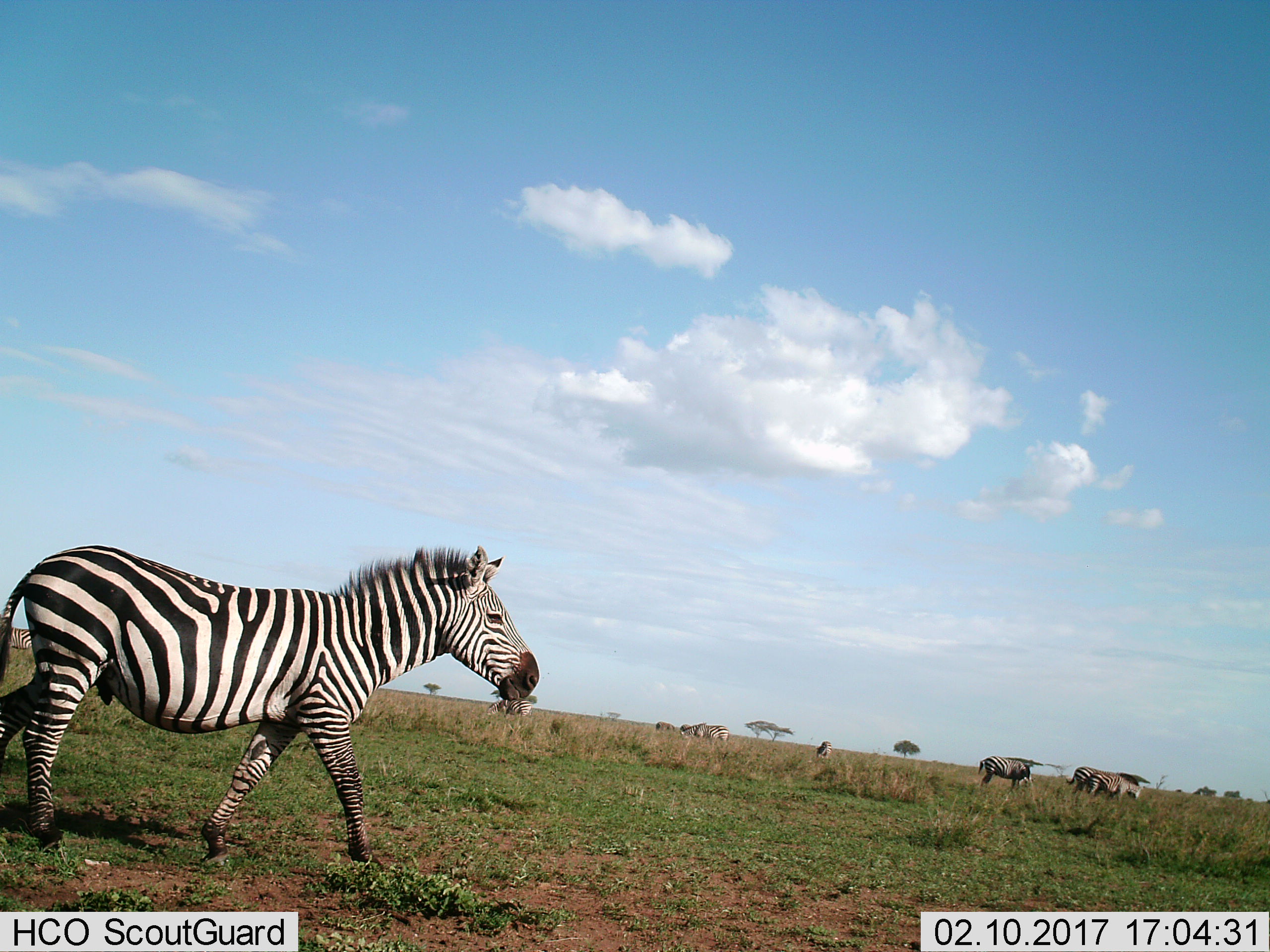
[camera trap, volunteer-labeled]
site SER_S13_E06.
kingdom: Animalia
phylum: Chordata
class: Mammalia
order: Perissodactyla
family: Equidae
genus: Equus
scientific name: Equus quagga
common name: plains zebra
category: zebraplains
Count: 8.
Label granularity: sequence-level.